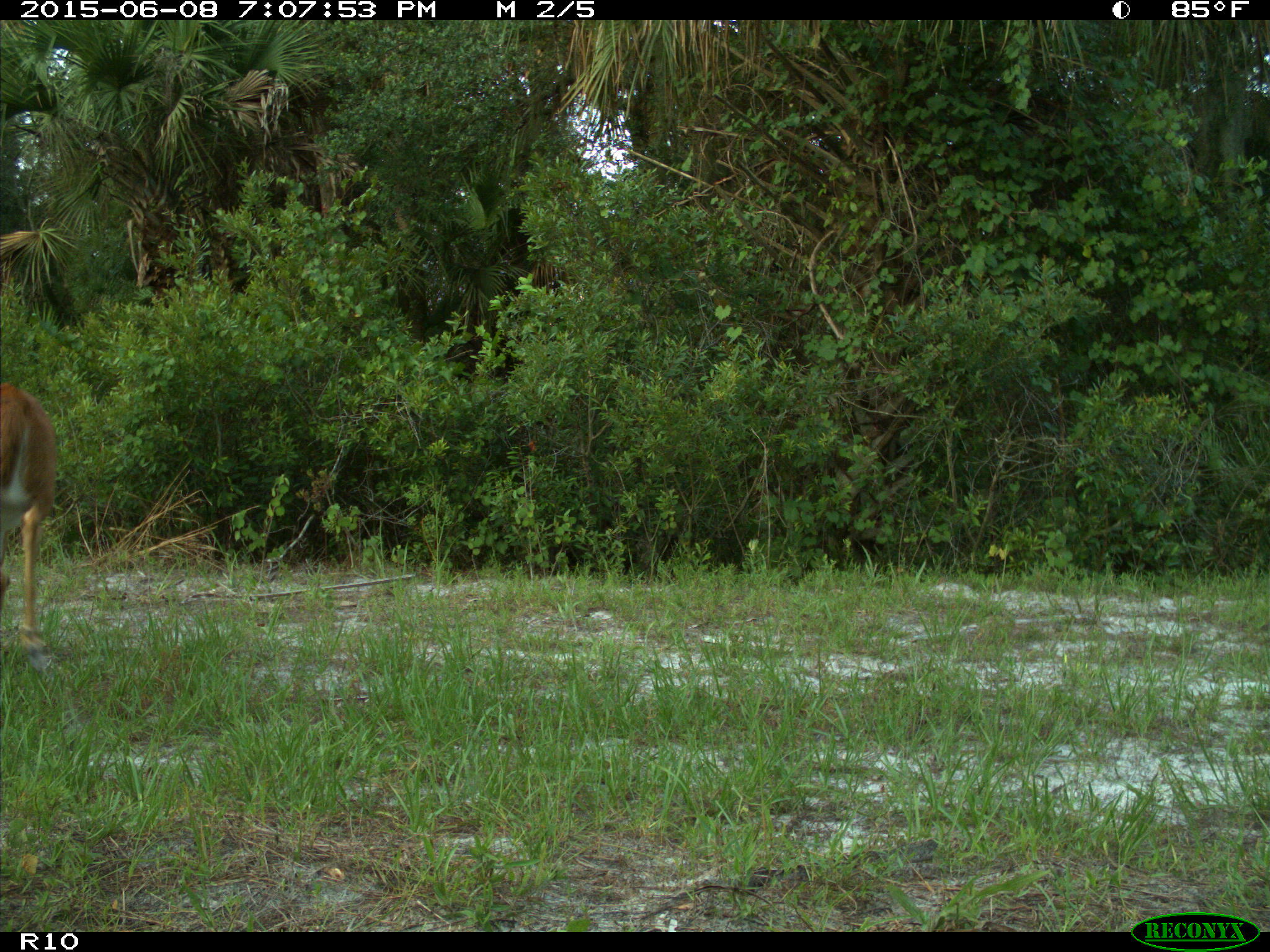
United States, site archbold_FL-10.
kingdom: Animalia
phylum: Chordata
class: Mammalia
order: Artiodactyla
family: Cervidae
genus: Odocoileus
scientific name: Odocoileus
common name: deer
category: unidentified deer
Unidentified deer (deer) (Odocoileus).